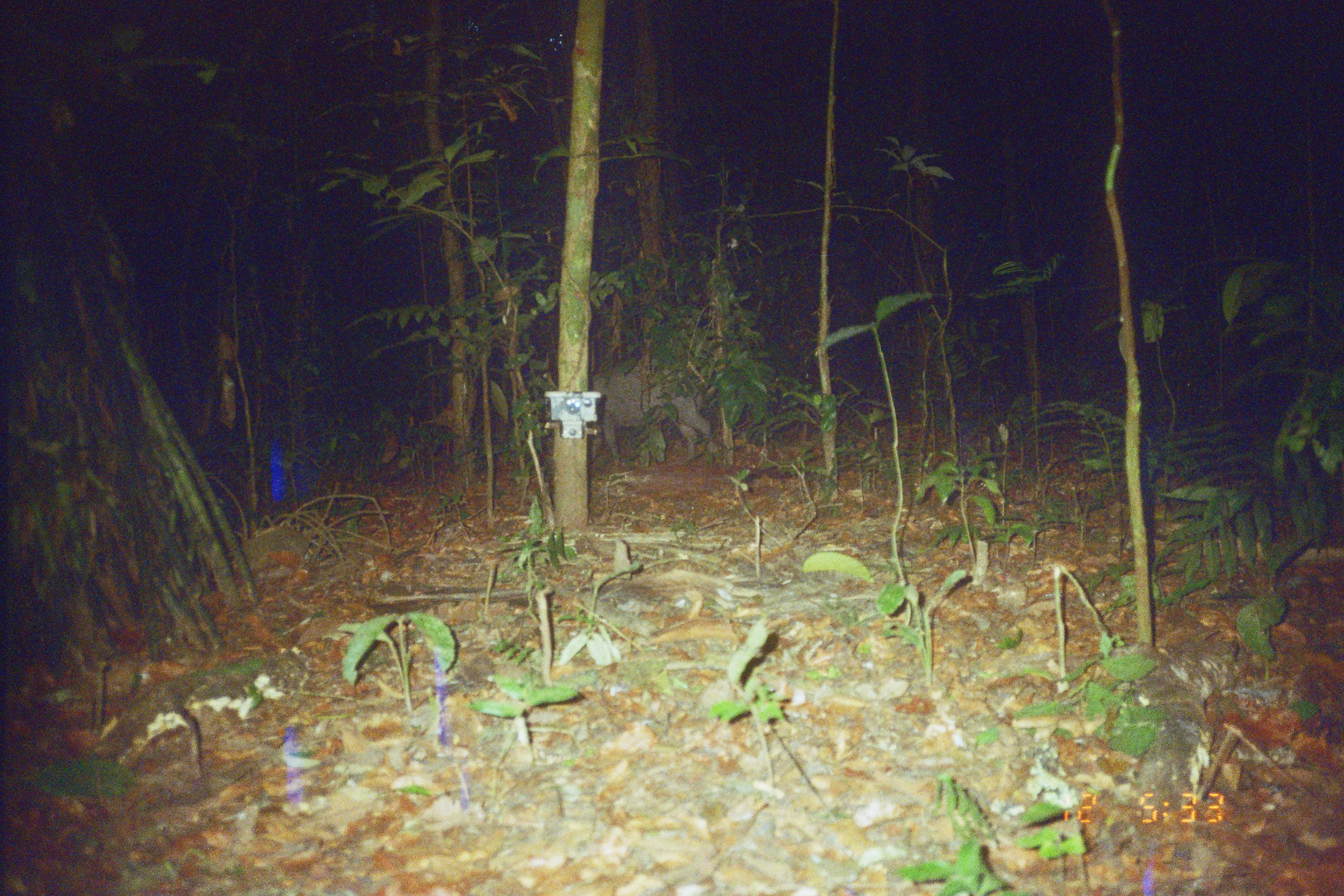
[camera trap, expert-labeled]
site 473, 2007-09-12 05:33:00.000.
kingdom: Animalia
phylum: Chordata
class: Mammalia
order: Artiodactyla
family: Tayassuidae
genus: Tayassu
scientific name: Tayassu pecari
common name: white-lipped peccary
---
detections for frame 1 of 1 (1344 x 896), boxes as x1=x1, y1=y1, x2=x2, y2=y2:
tayassu pecari: x1=590, y1=351, x2=722, y2=468